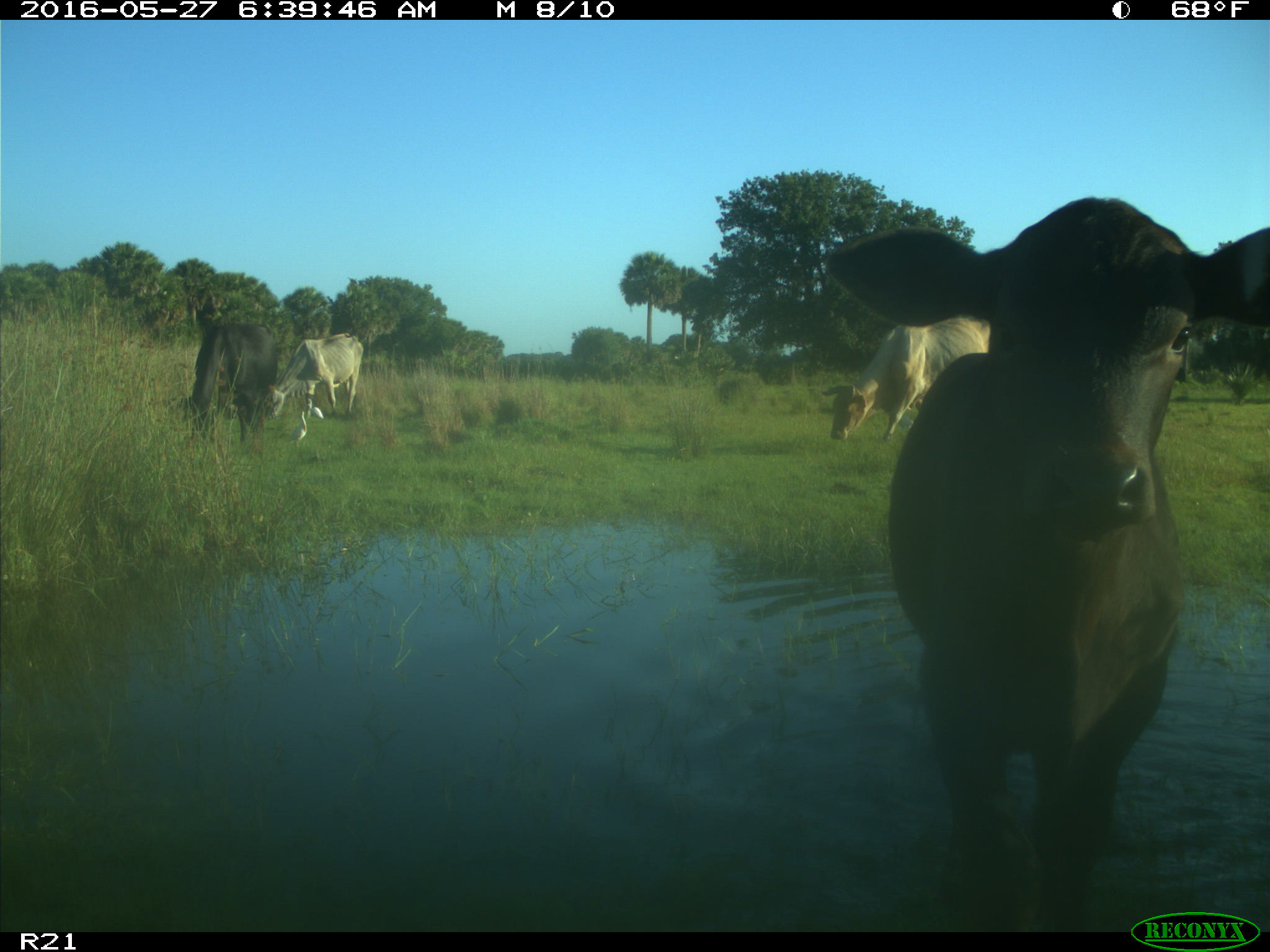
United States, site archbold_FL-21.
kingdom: Animalia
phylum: Chordata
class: Mammalia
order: Artiodactyla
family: Bovidae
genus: Bos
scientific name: Bos taurus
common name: domestic cow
Bos taurus (domestic cow).